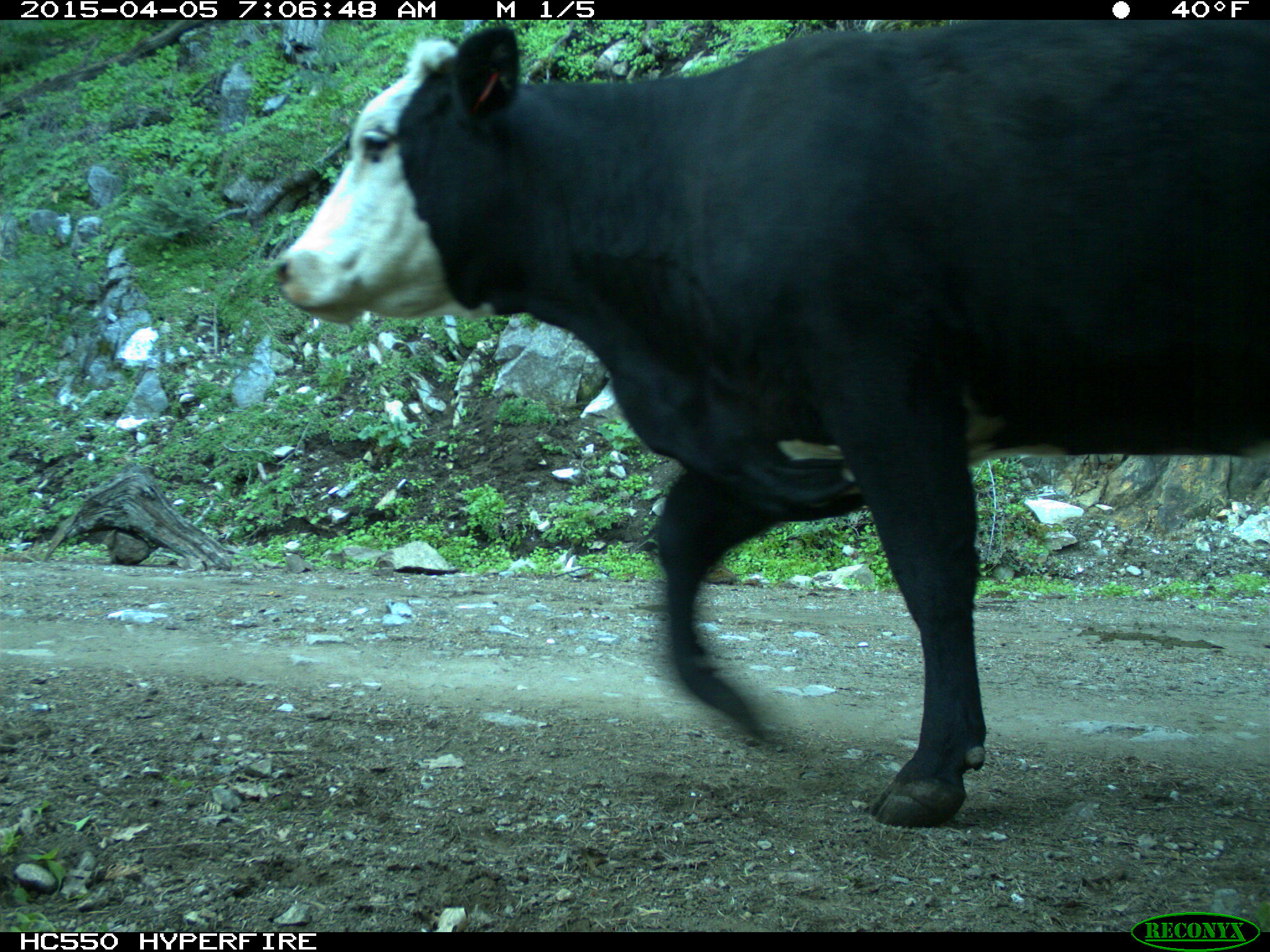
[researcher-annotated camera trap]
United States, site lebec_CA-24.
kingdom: Animalia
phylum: Chordata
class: Mammalia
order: Artiodactyla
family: Bovidae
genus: Bos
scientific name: Bos taurus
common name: domestic cow